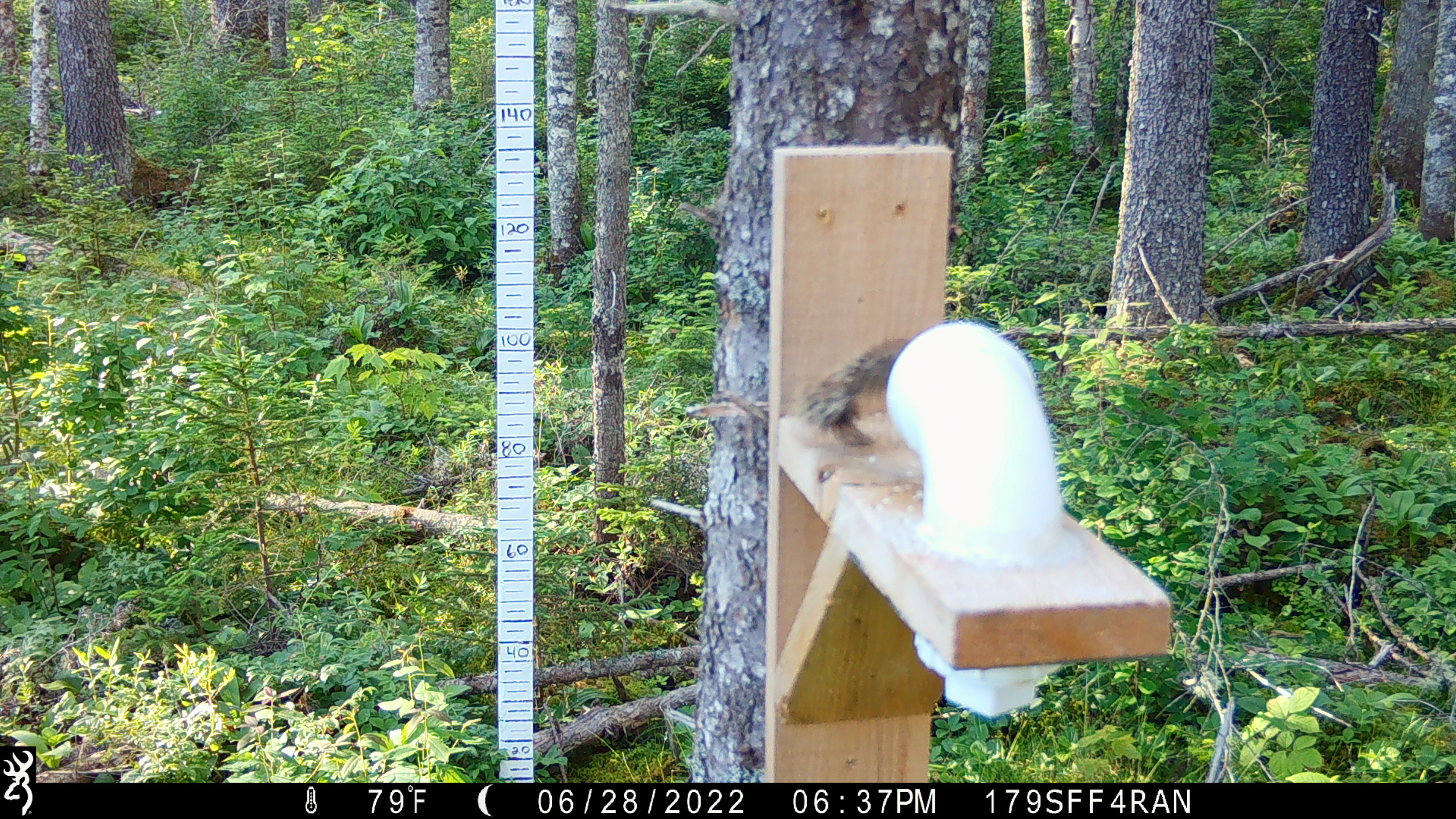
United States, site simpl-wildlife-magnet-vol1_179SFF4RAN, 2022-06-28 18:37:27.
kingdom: Animalia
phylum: Chordata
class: Mammalia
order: Rodentia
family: Sciuridae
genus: Tamiasciurus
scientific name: Tamiasciurus hudsonicus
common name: red squirrel